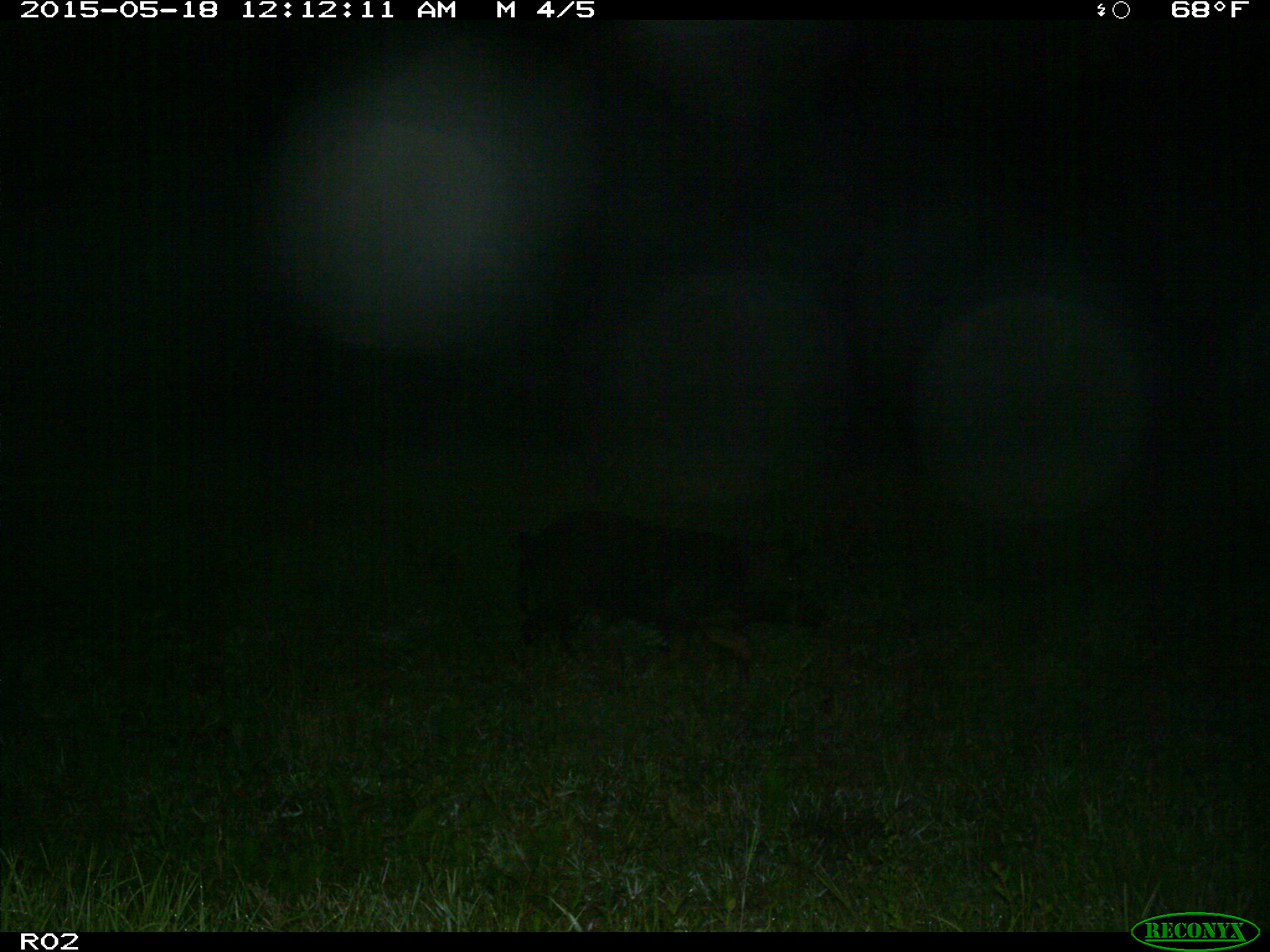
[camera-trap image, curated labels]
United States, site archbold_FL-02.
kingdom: Animalia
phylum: Chordata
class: Mammalia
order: Artiodactyla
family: Suidae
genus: Sus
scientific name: Sus scrofa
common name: wild boar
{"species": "Sus scrofa (wild boar)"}